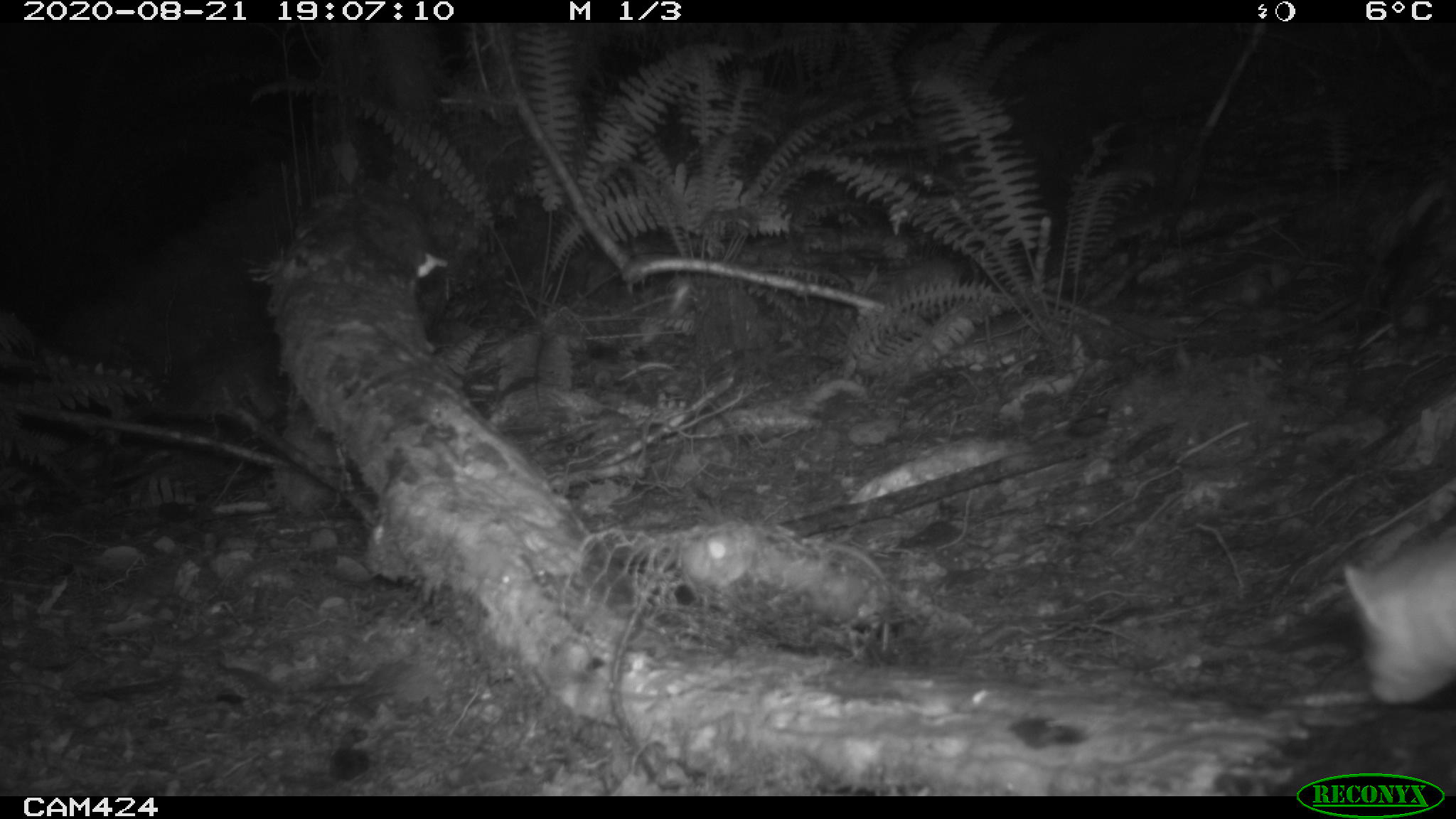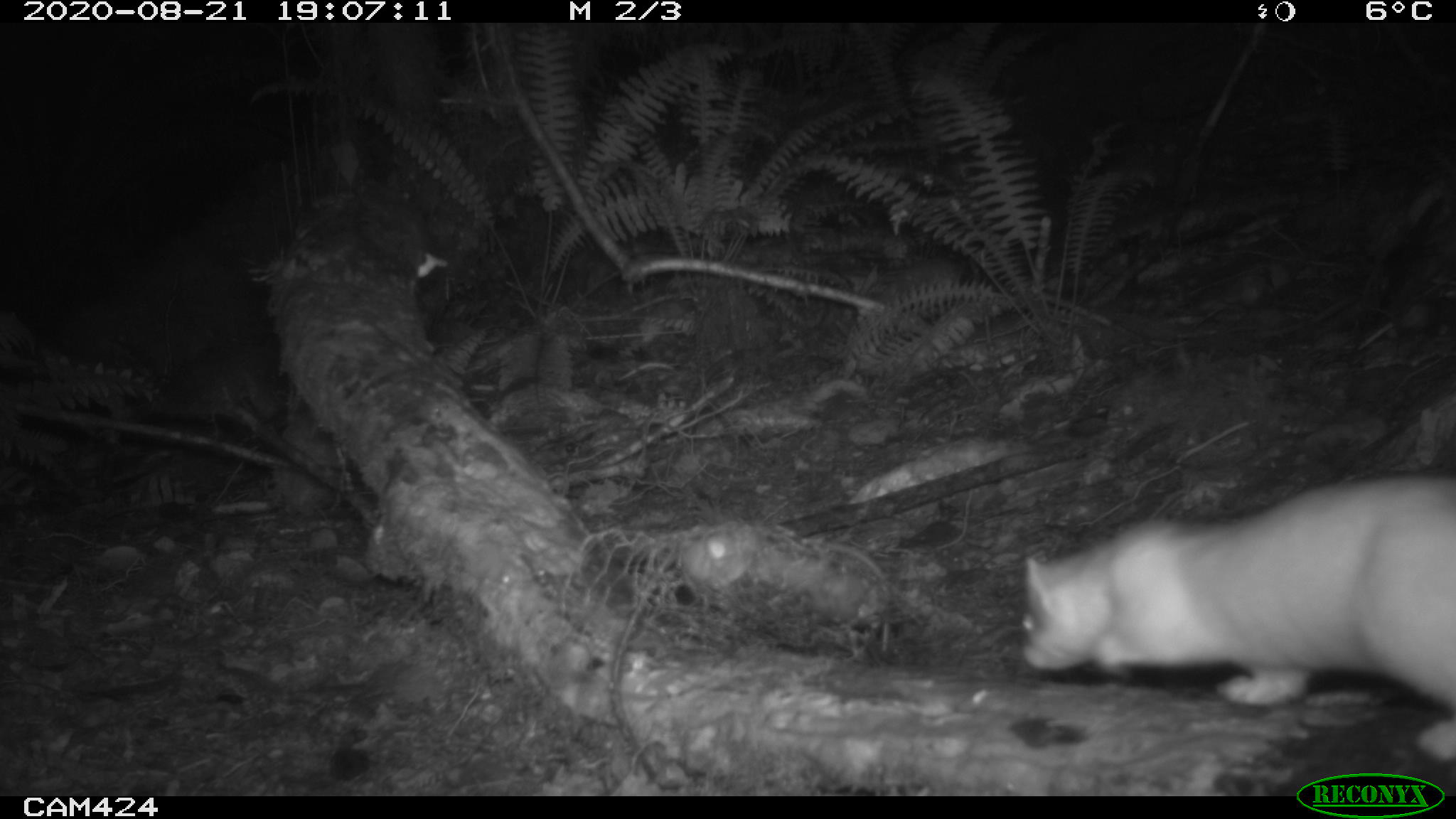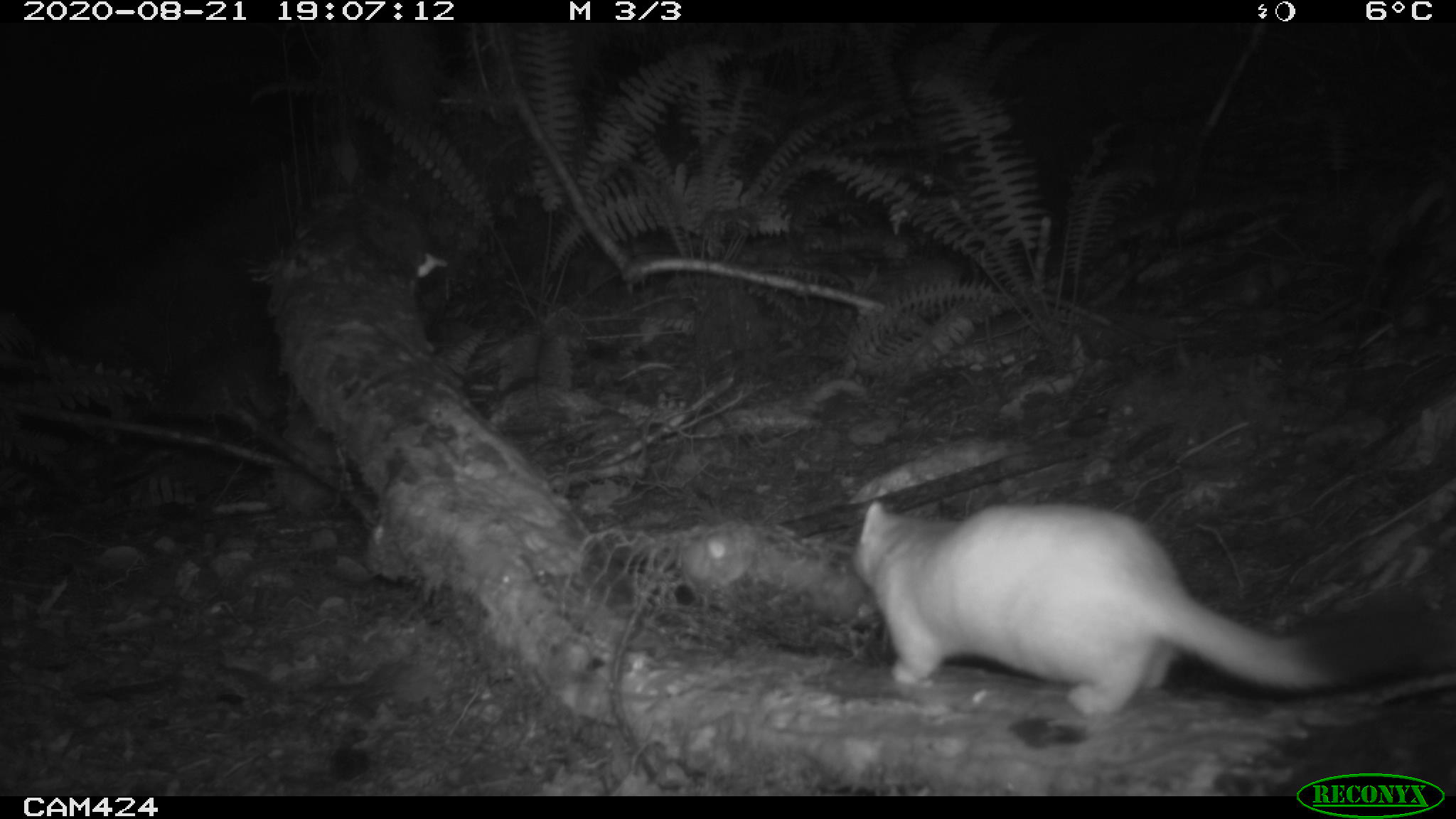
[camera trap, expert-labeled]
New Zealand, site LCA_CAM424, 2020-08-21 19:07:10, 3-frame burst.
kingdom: Animalia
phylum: Chordata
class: Mammalia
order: Carnivora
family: Mustelidae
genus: Mustela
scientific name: Mustela erminea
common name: stoat